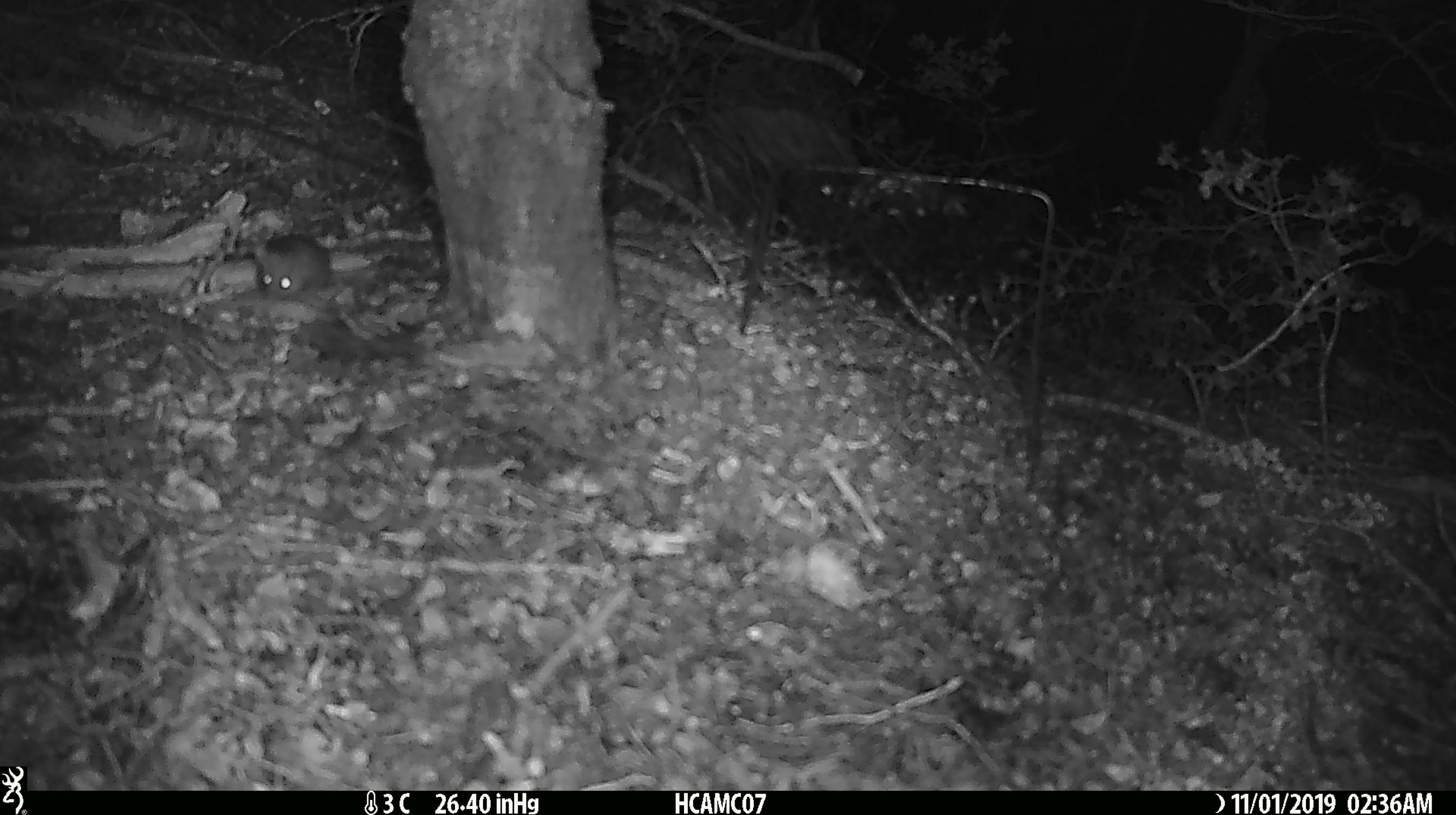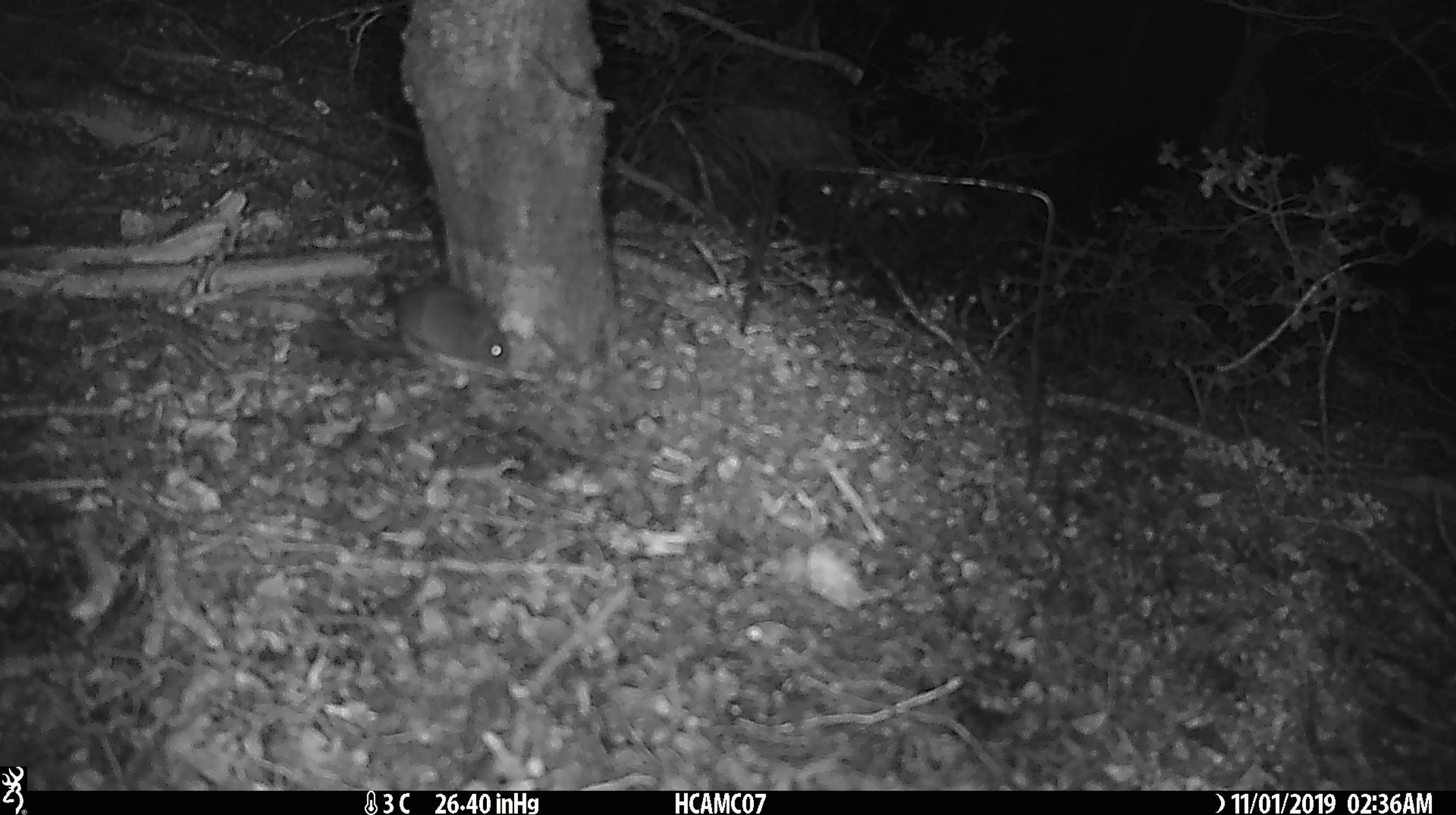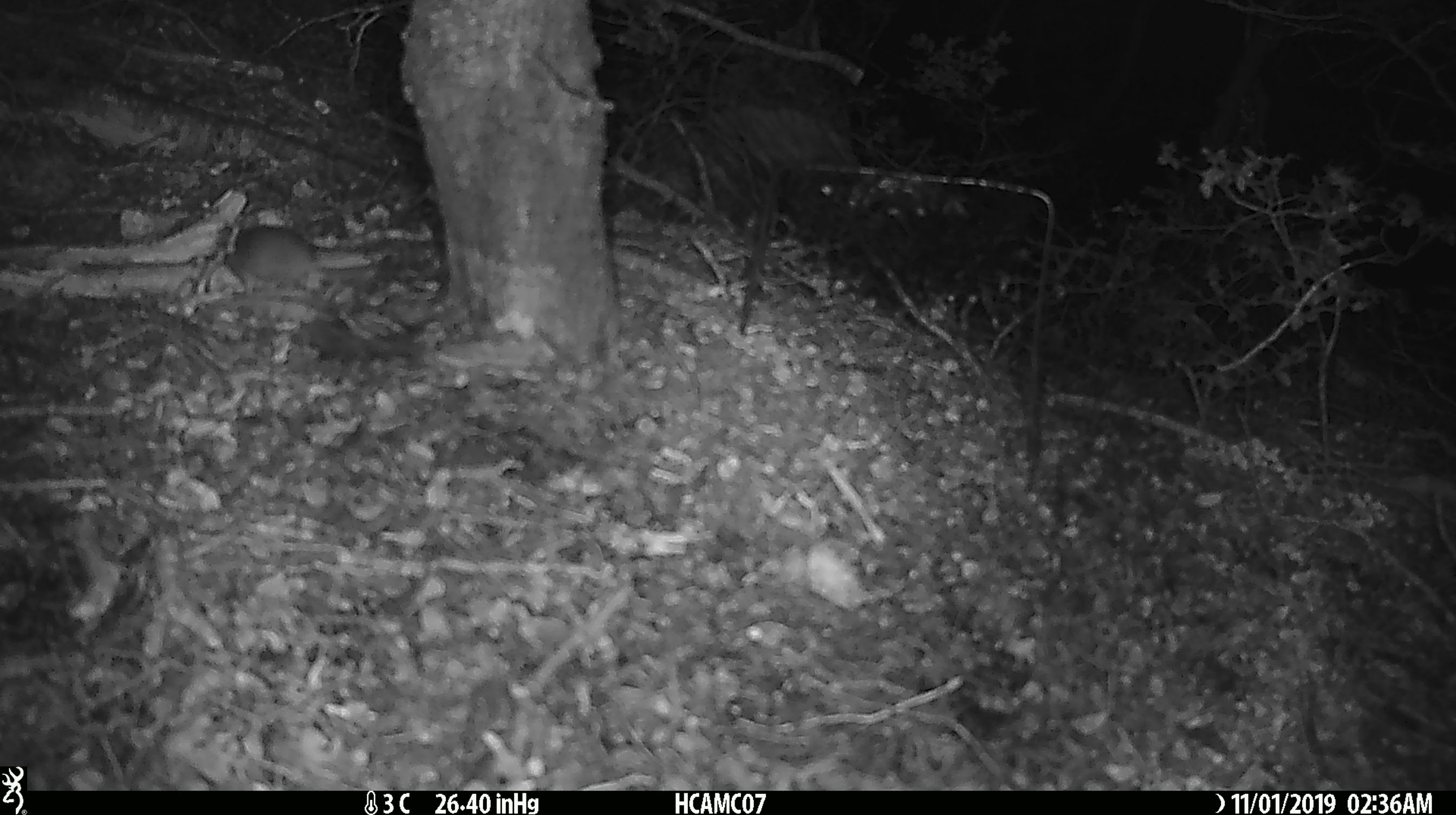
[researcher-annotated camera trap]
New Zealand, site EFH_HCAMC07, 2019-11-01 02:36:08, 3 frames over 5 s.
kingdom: Animalia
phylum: Chordata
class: Mammalia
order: Rodentia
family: Muridae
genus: Mus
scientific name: Mus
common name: mouse